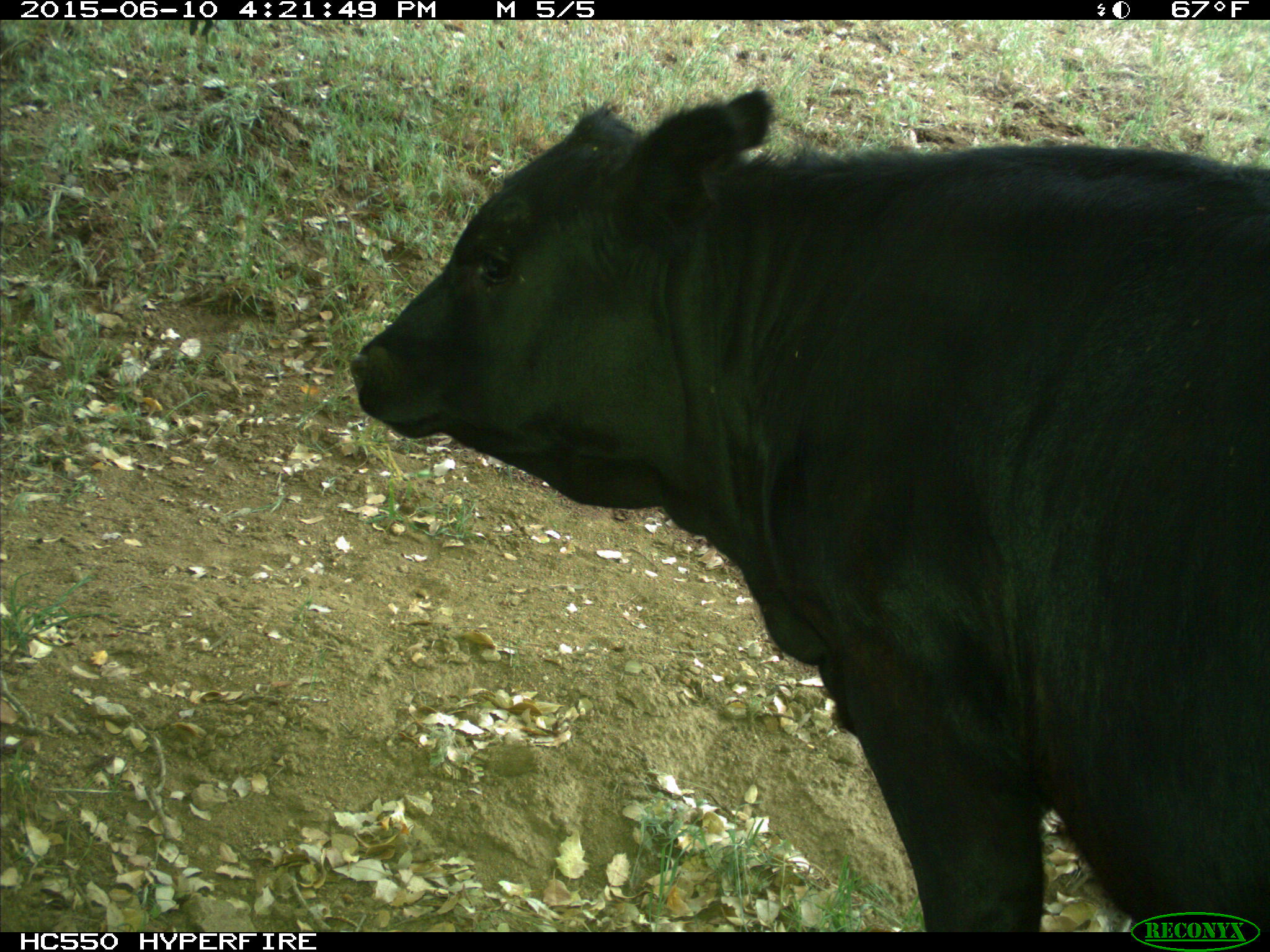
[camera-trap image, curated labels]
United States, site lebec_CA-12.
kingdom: Animalia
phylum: Chordata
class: Mammalia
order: Artiodactyla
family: Bovidae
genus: Bos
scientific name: Bos taurus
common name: domestic cow